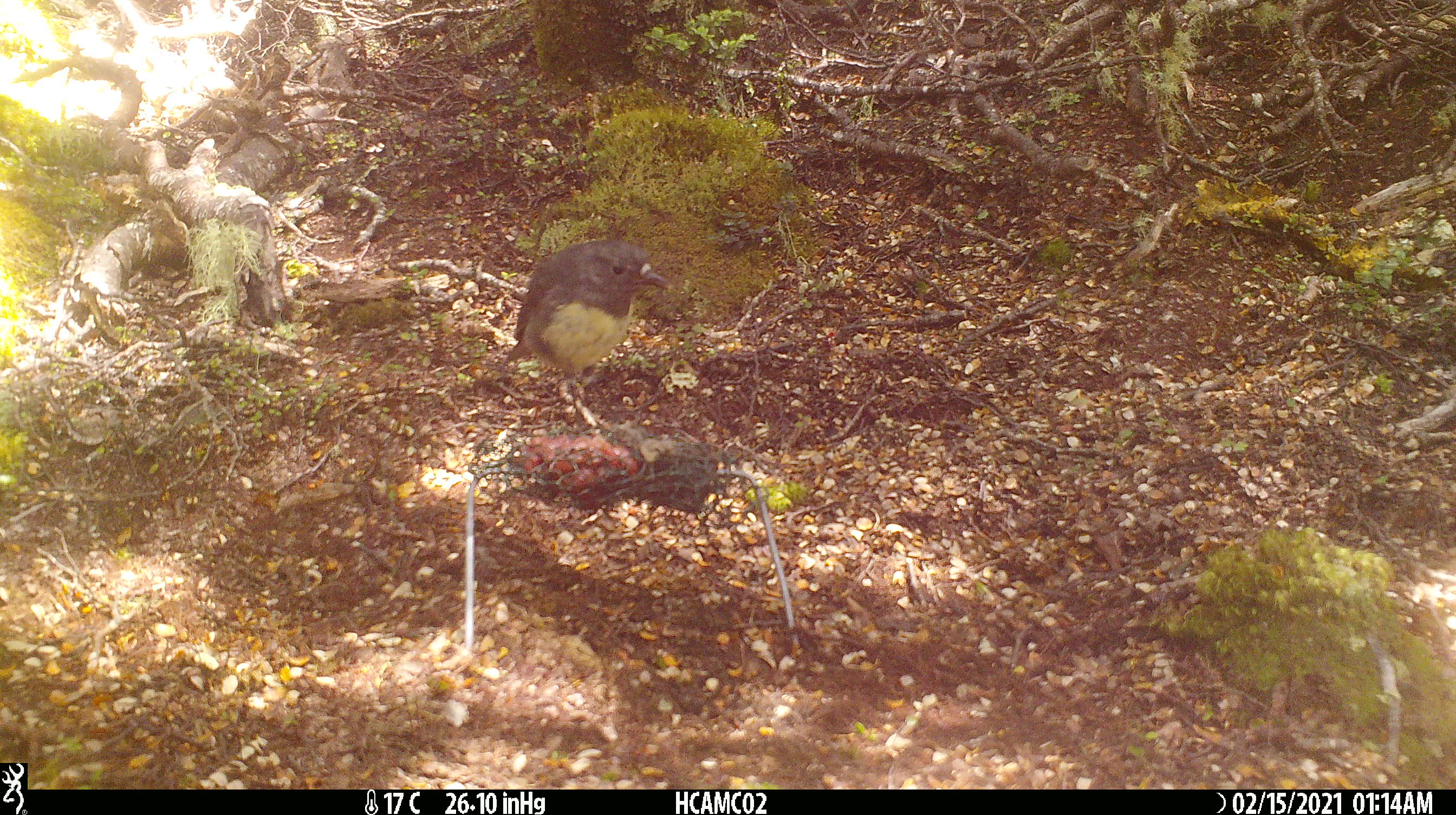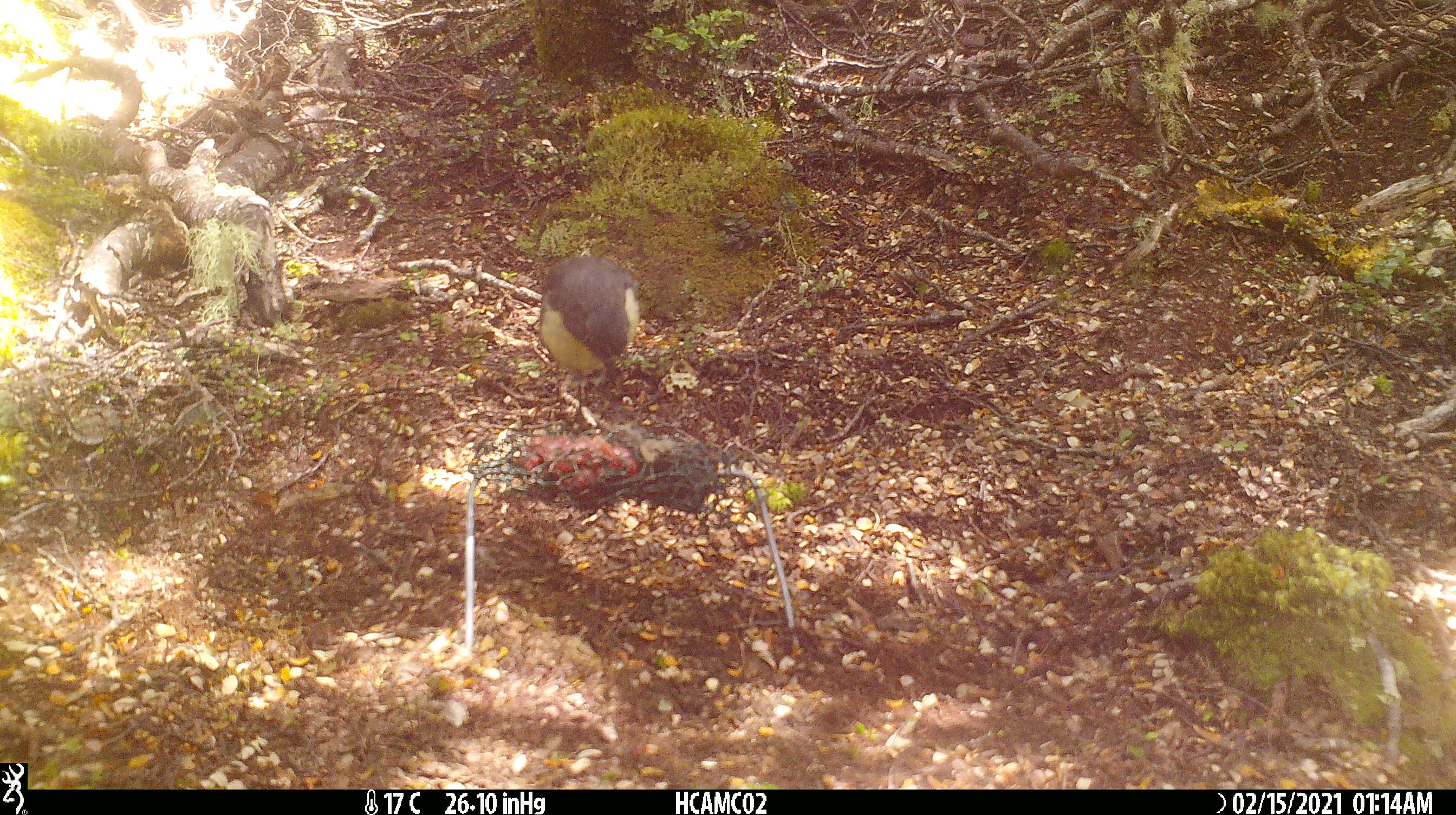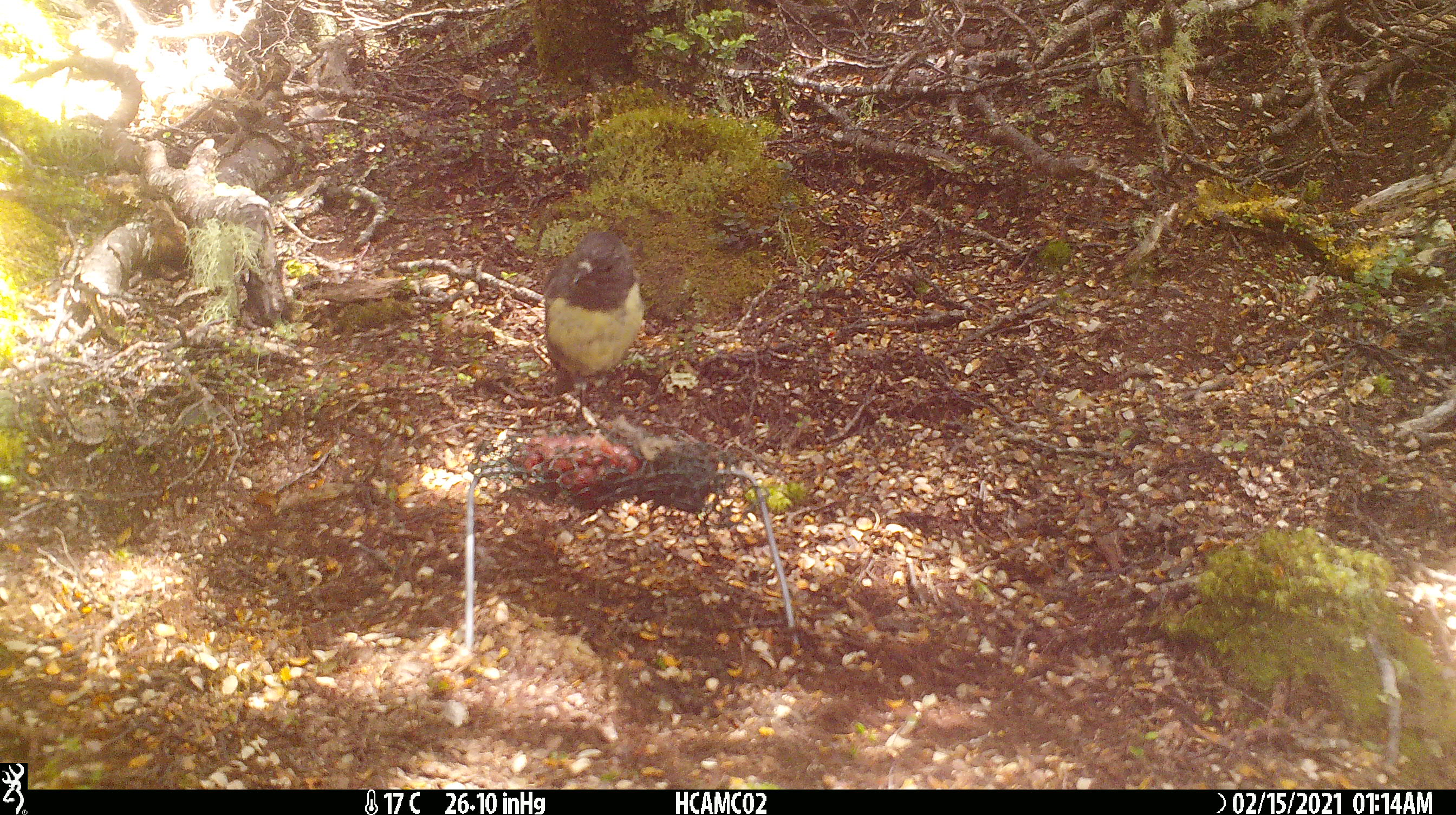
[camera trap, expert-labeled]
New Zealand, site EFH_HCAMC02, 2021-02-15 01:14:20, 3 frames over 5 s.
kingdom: Animalia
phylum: Chordata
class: Aves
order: Passeriformes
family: Petroicidae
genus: Petroica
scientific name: Petroica australis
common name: new zealand robin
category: robin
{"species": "robin (new zealand robin) (Petroica australis)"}